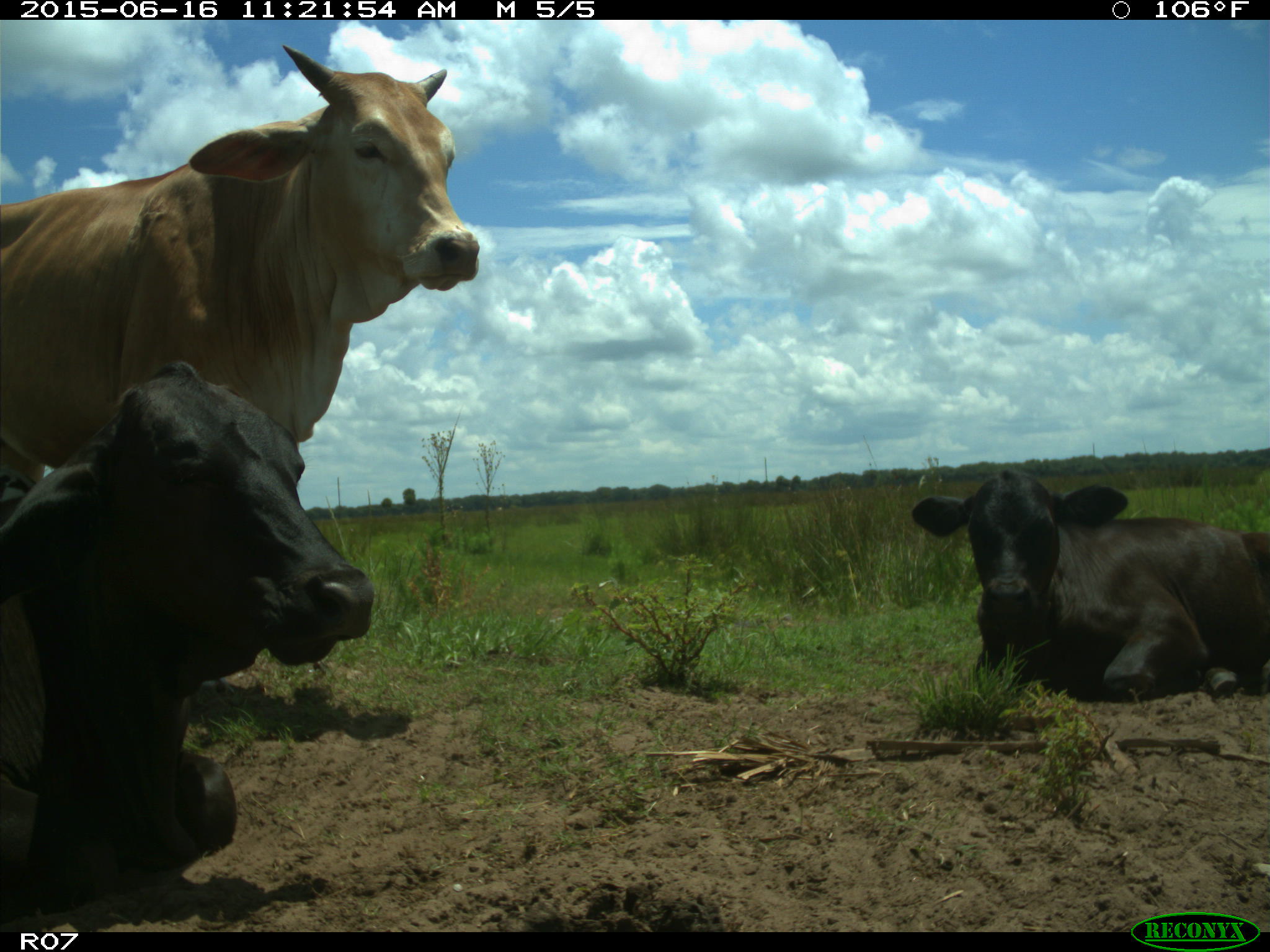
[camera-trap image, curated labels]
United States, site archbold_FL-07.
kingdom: Animalia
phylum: Chordata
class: Mammalia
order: Artiodactyla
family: Bovidae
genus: Bos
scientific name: Bos taurus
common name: domestic cow